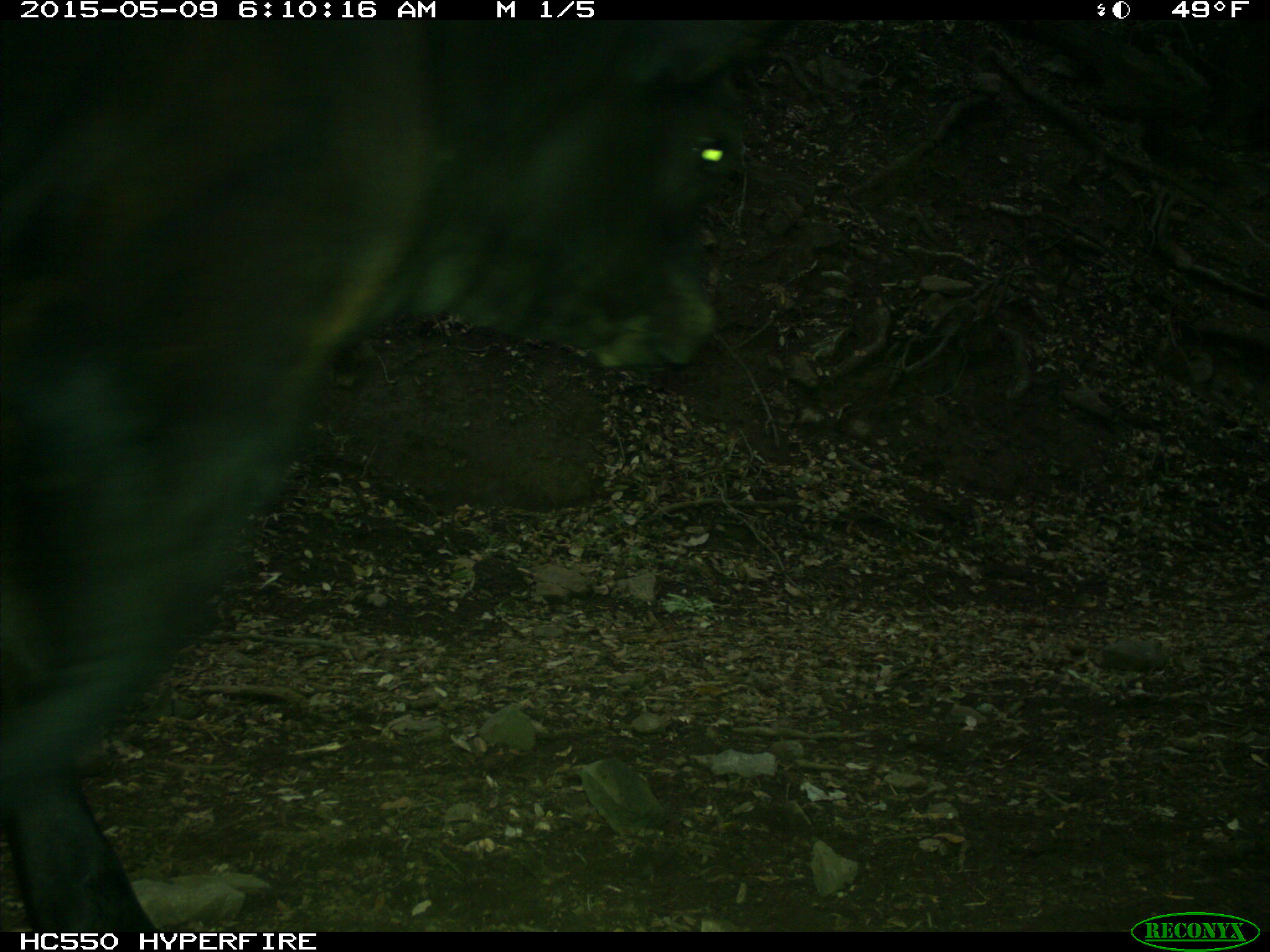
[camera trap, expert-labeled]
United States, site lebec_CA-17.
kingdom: Animalia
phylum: Chordata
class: Mammalia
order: Artiodactyla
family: Bovidae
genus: Bos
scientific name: Bos taurus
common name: domestic cow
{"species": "Bos taurus (domestic cow)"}